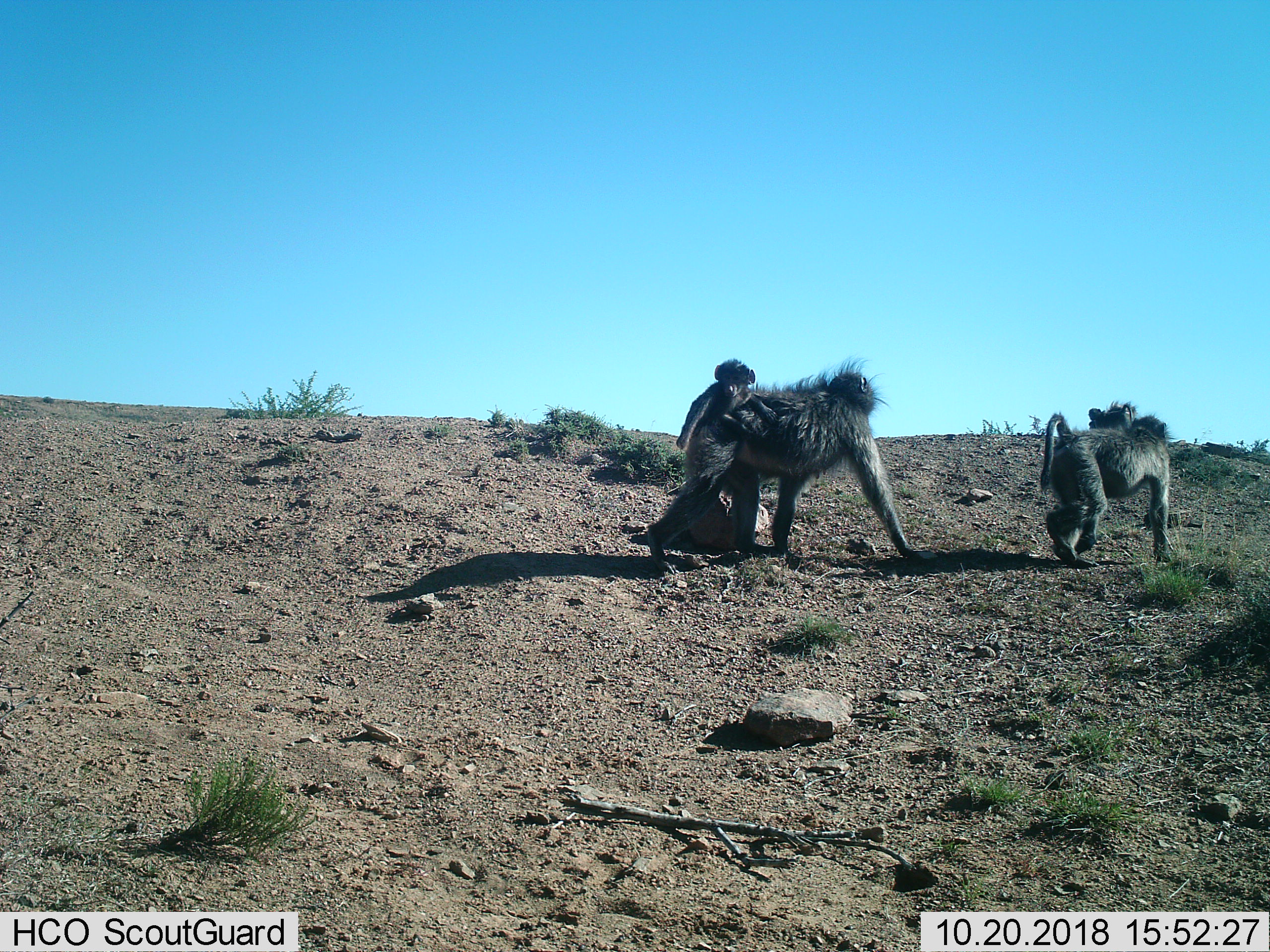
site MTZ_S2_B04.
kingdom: Animalia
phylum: Chordata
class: Mammalia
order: Primates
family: Cercopithecidae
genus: Papio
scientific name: Papio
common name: baboon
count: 4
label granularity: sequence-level